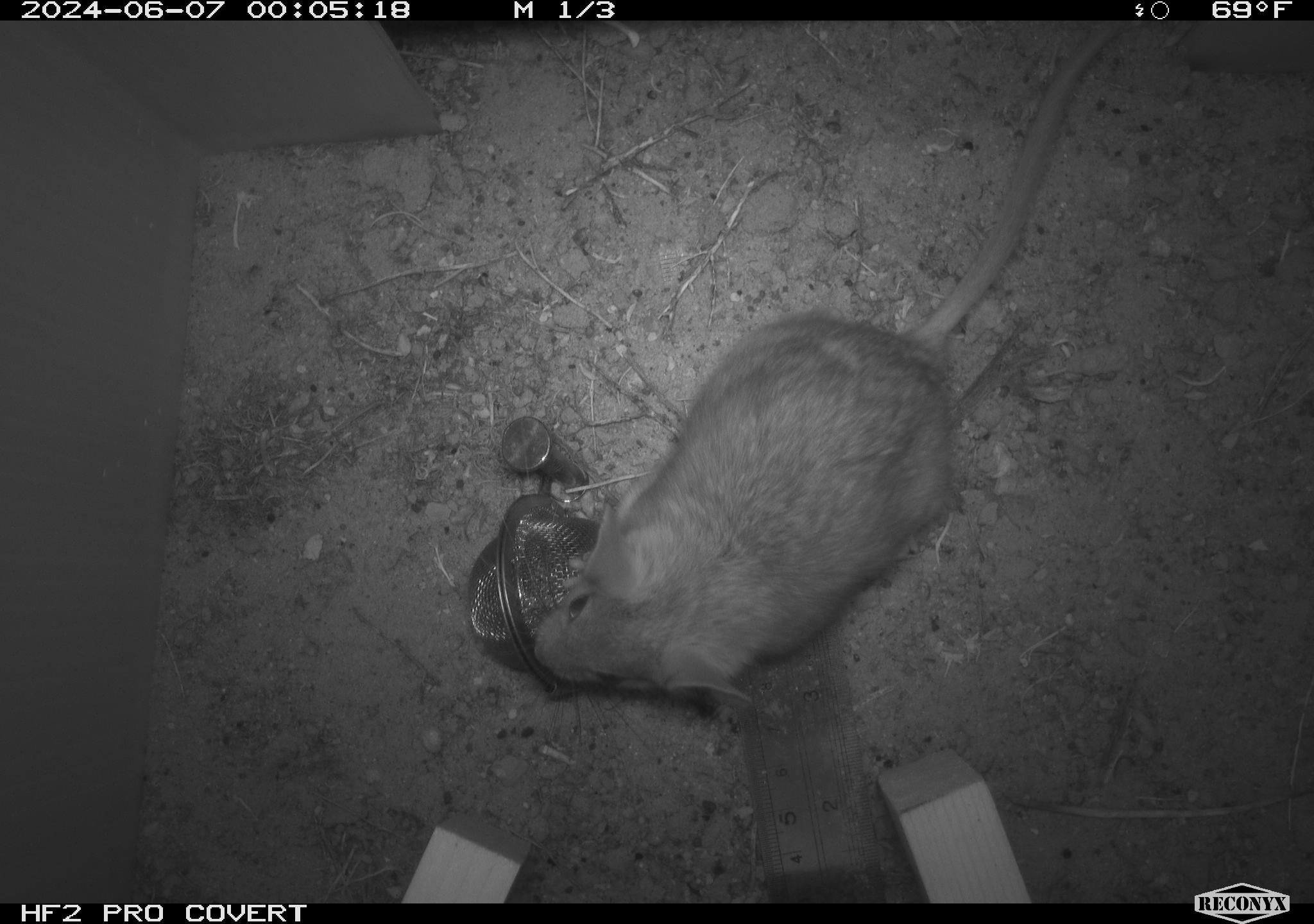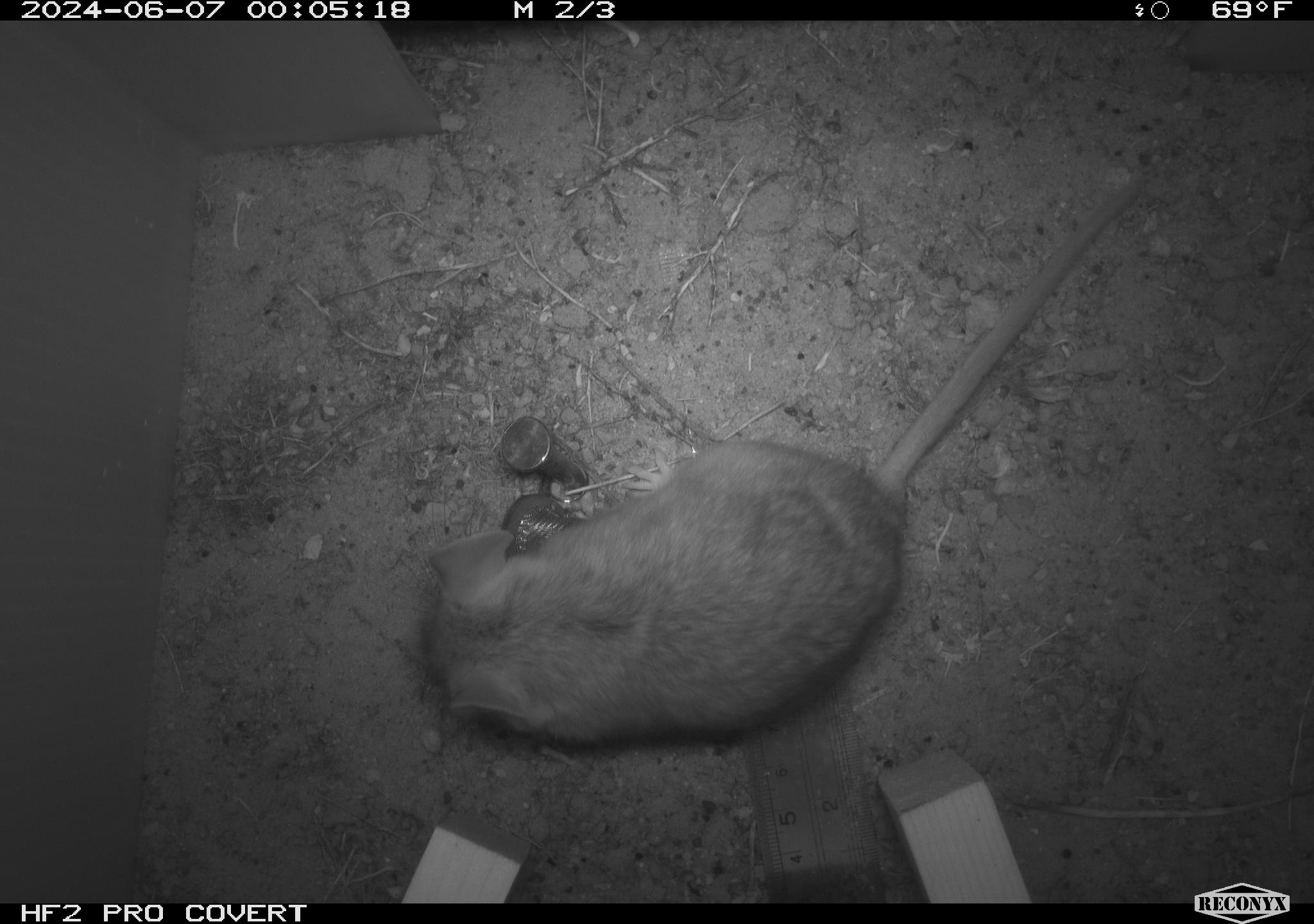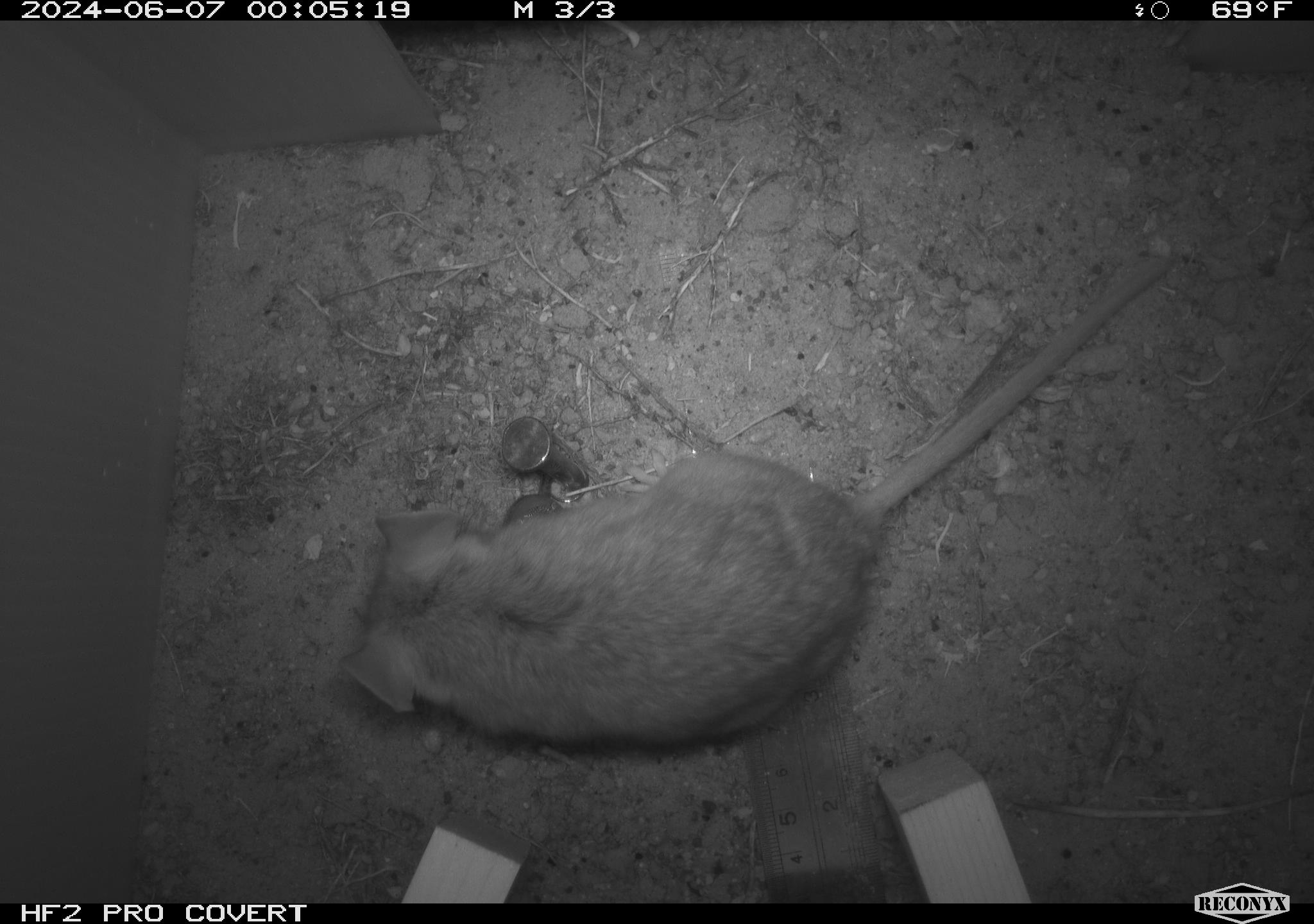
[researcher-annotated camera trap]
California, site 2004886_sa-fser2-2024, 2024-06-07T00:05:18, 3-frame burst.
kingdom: Animalia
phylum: Chordata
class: Mammalia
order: Rodentia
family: Cricetidae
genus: Neotoma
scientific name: Neotoma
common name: pack rat or woodrat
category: neotoma species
Neotoma species (pack rat or woodrat) (Neotoma).